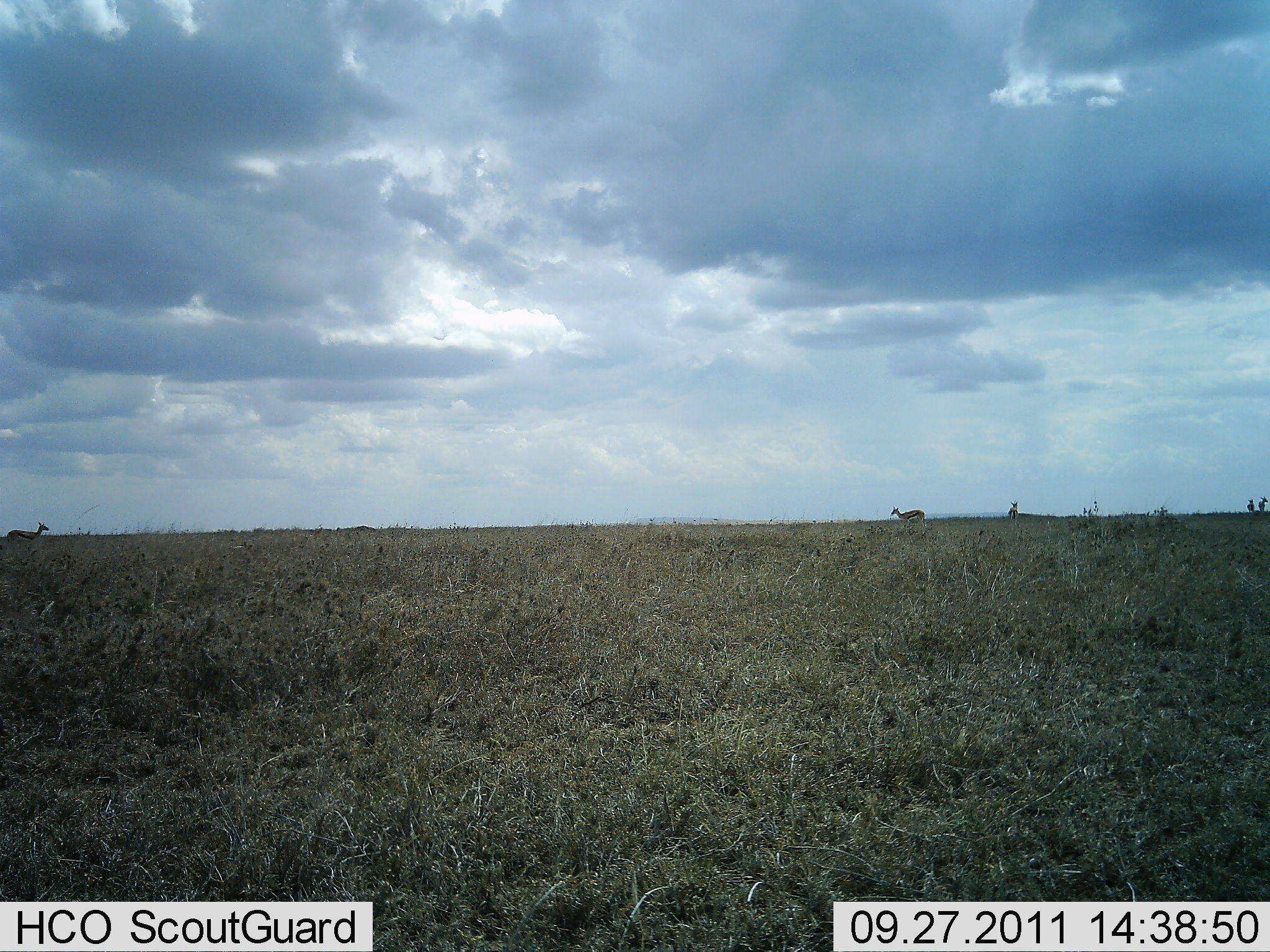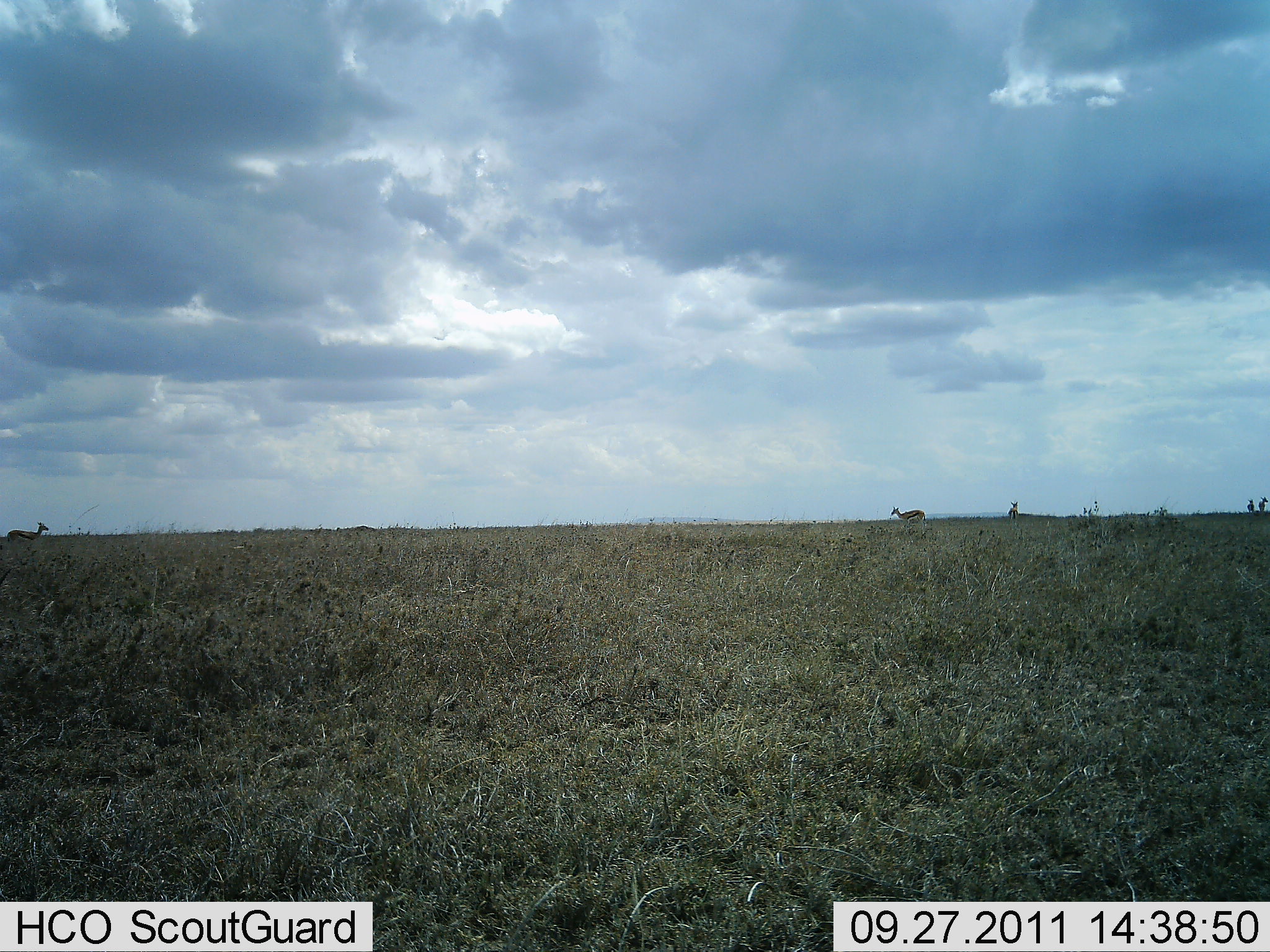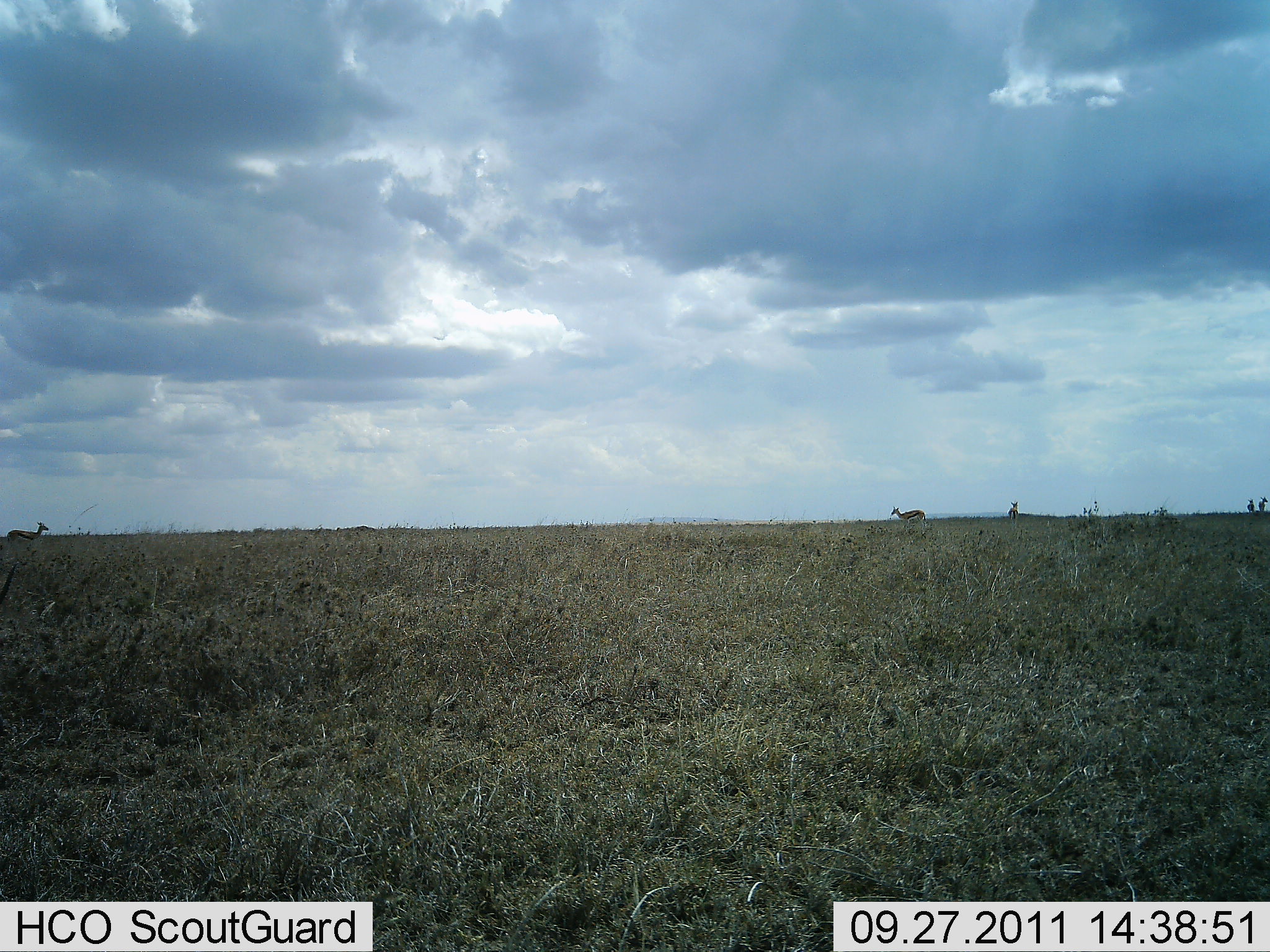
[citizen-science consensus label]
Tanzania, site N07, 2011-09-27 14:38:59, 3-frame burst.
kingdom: Animalia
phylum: Chordata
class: Mammalia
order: Artiodactyla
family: Bovidae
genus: Eudorcas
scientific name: Eudorcas thomsonii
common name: thomson's gazelle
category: gazellethomsons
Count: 3.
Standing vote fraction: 80%.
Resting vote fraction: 0%.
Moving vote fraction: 20%.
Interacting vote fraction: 0%.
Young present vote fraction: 0%.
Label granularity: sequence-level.